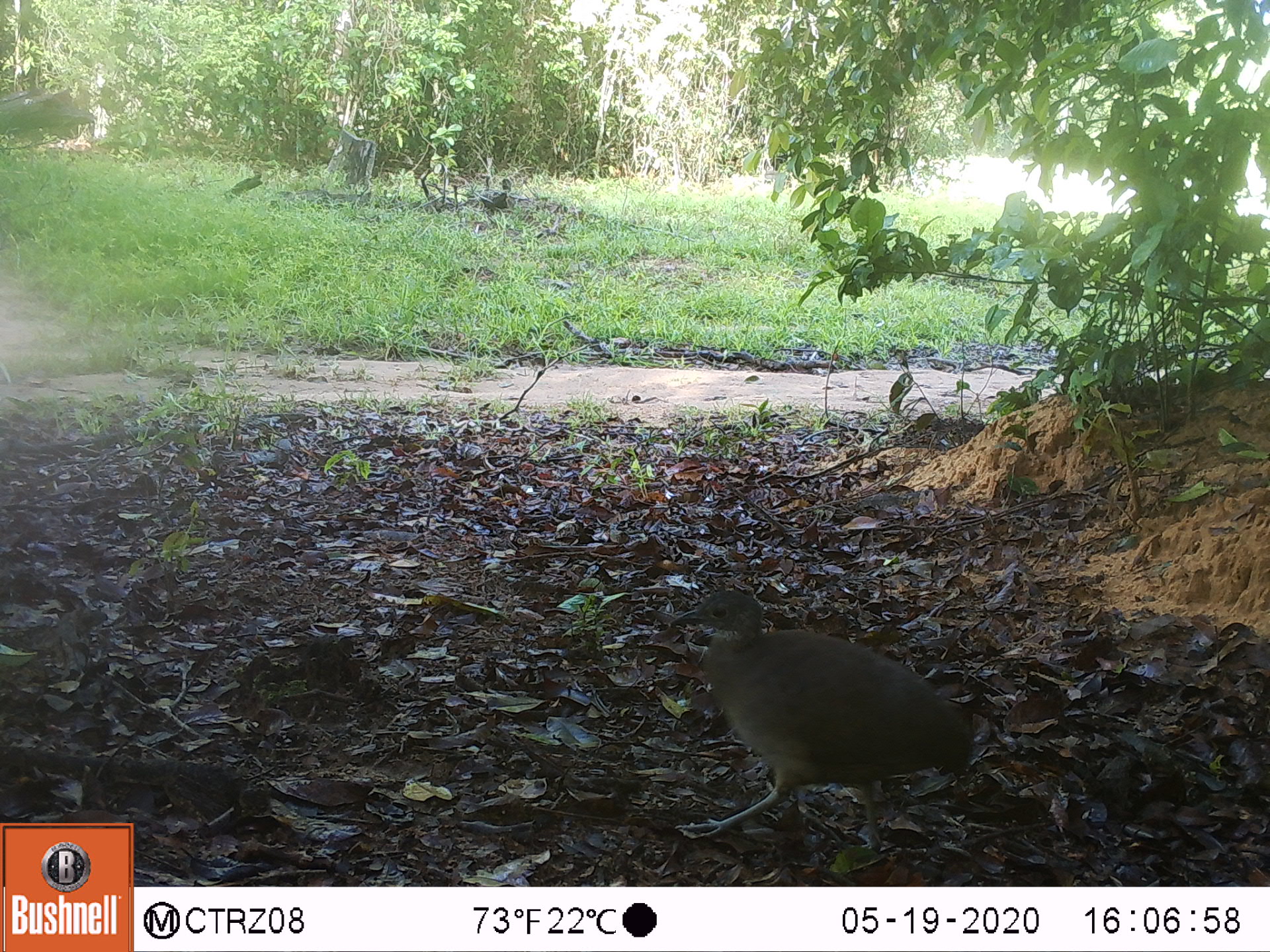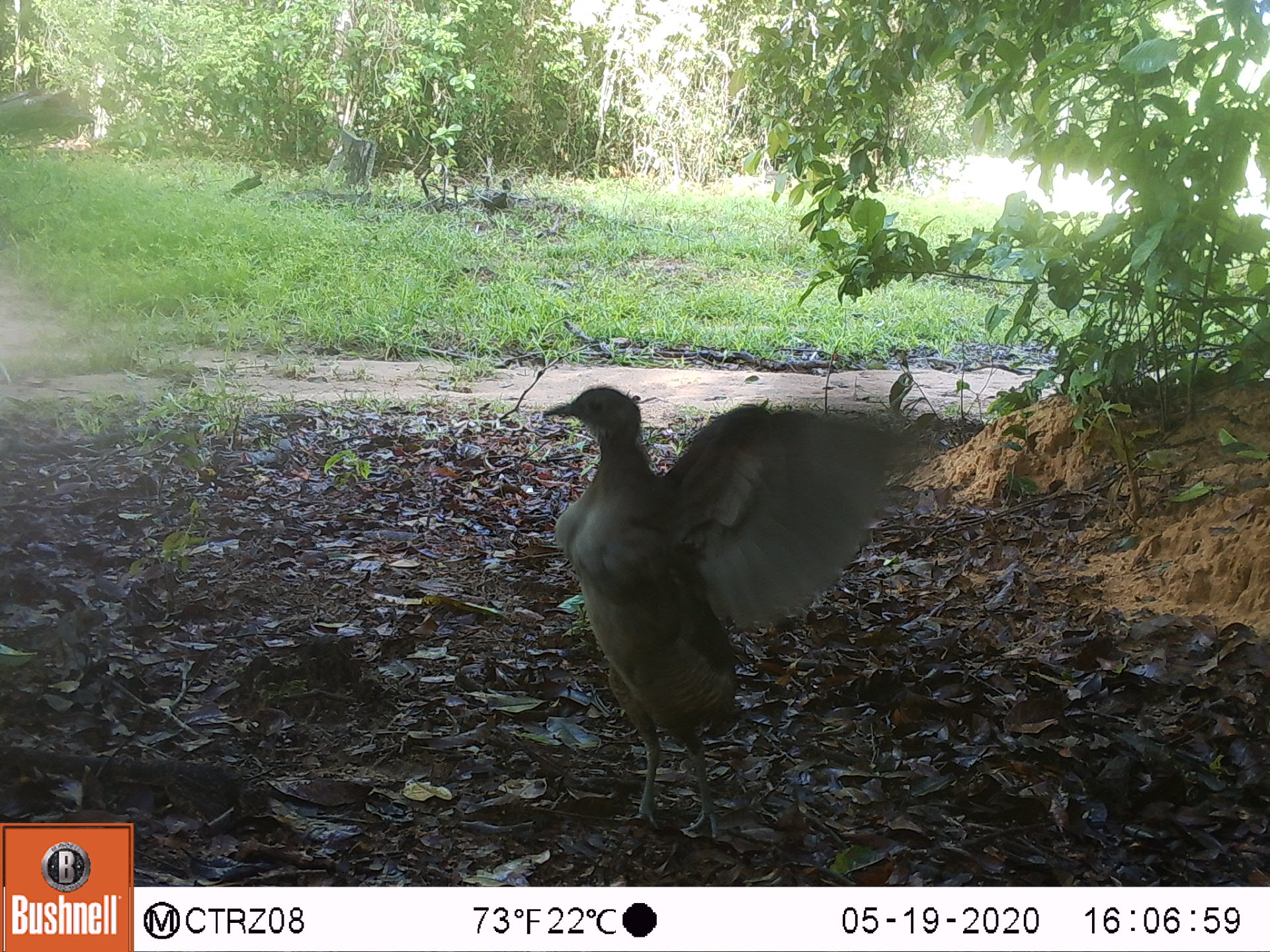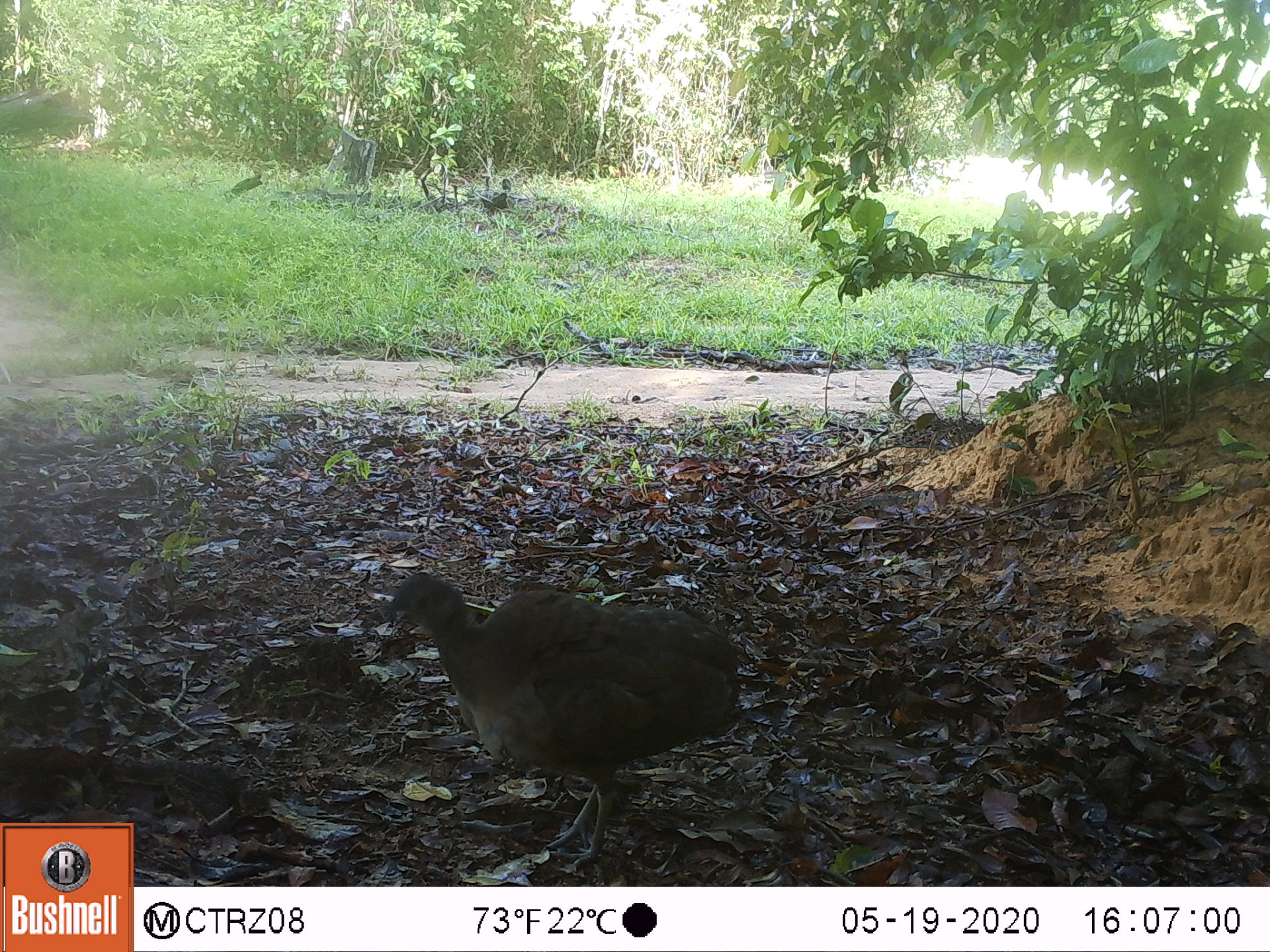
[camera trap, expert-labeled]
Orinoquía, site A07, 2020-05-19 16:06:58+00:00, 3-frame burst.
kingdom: Animalia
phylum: Chordata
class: Aves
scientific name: Aves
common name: bird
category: unknown bird